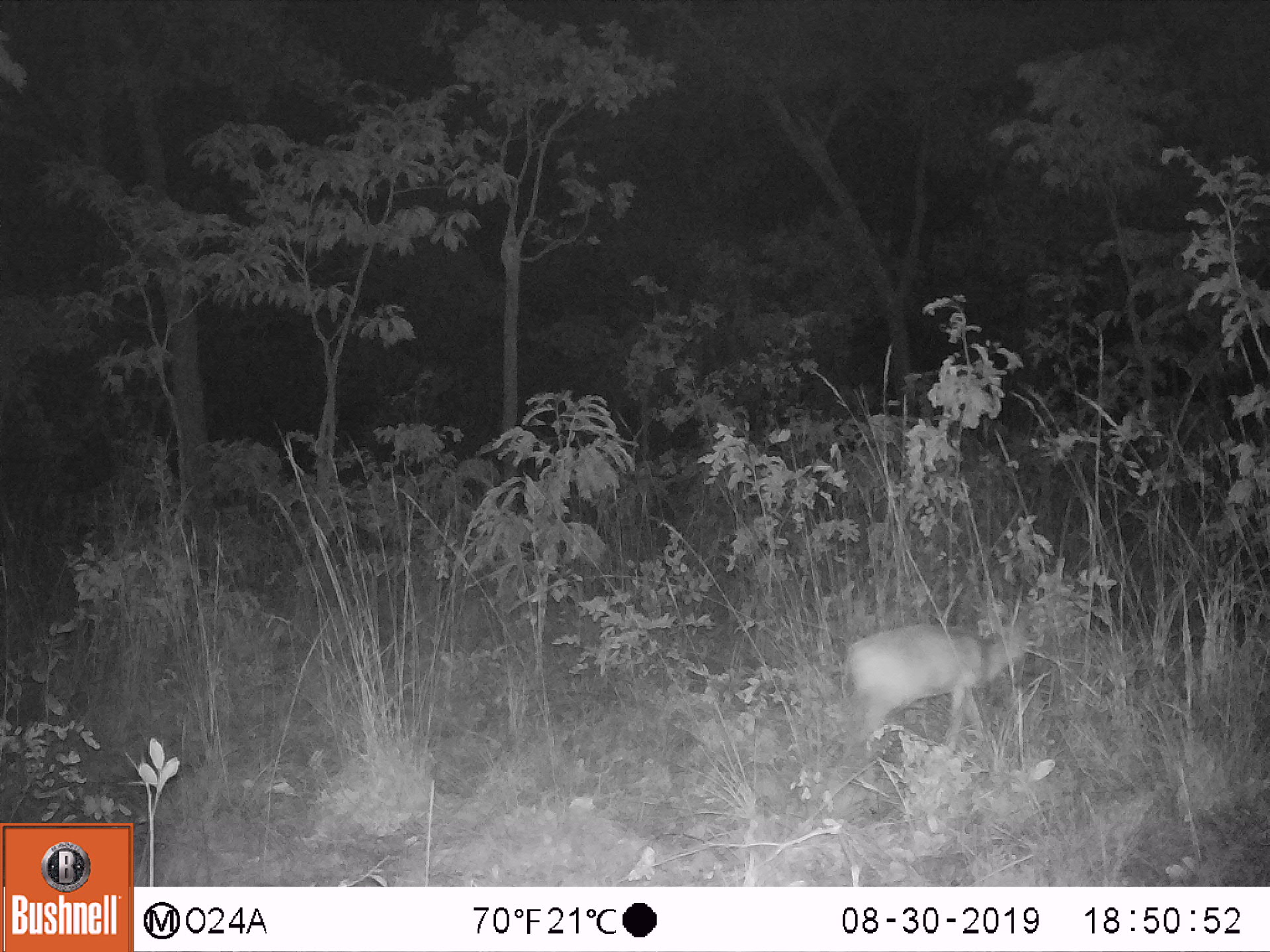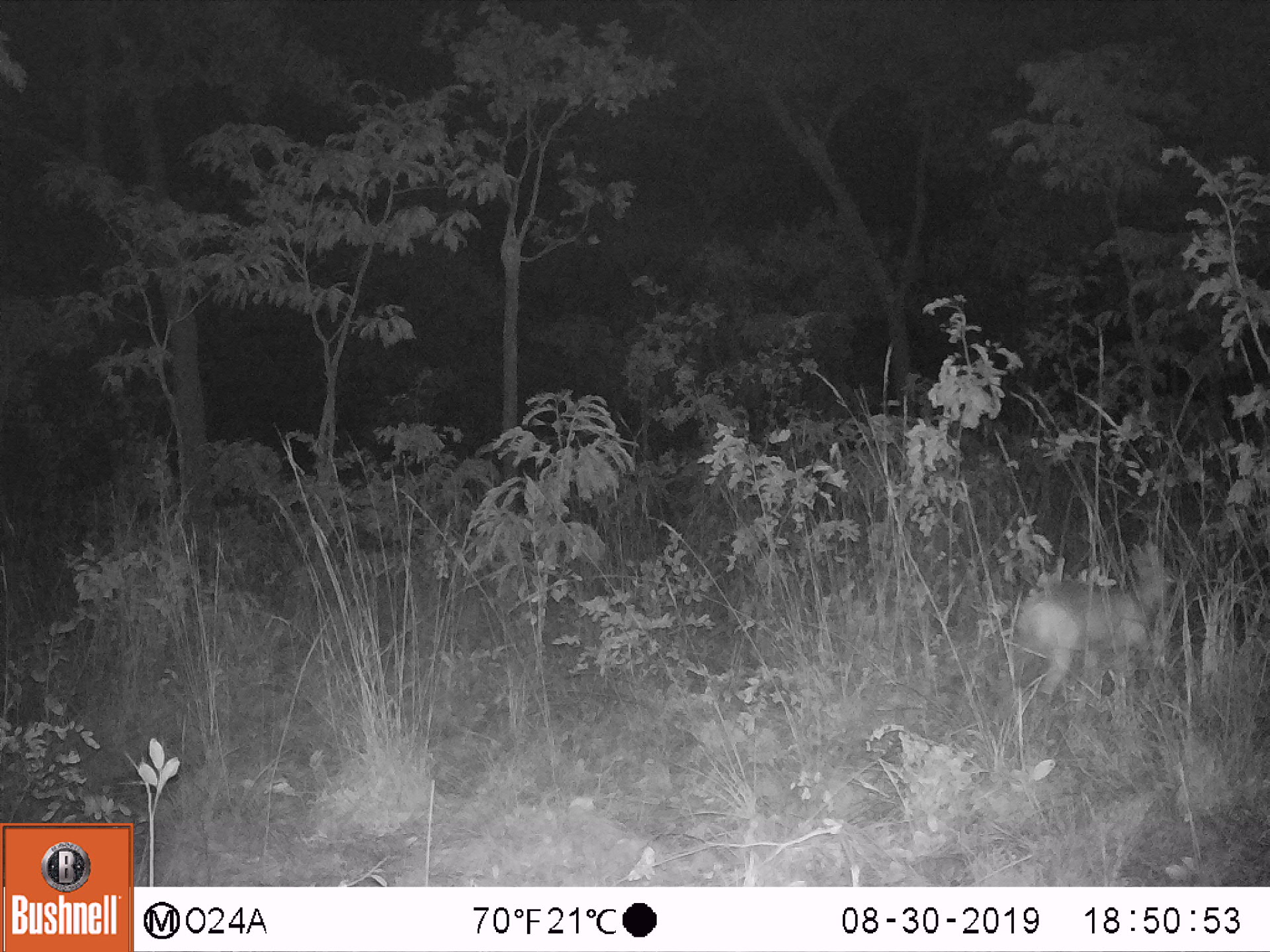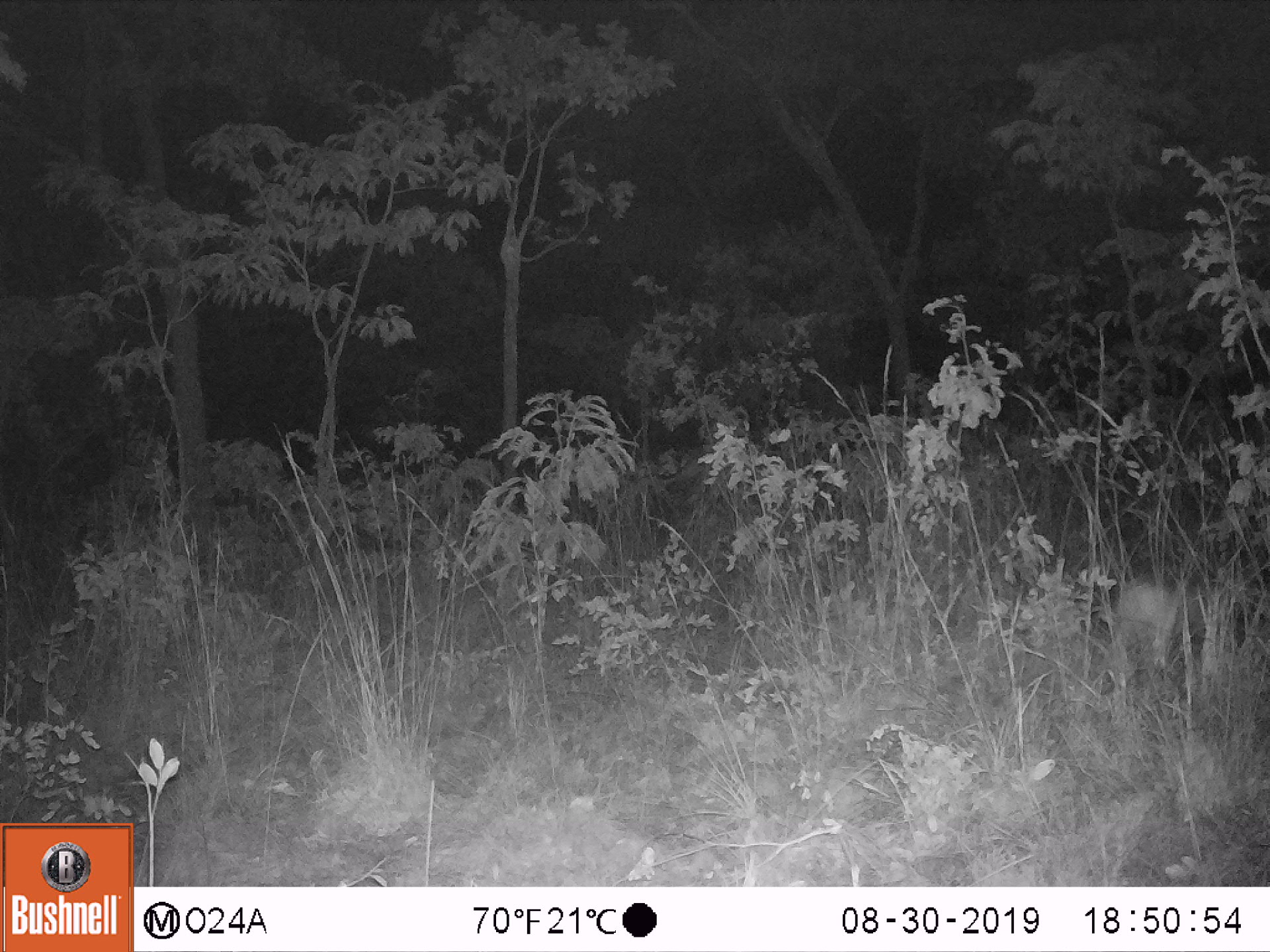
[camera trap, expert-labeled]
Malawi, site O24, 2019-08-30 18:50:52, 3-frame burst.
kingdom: Animalia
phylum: Chordata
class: Mammalia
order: Artiodactyla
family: Bovidae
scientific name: Antilopinae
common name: small antelope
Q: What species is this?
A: Small antelope (Antilopinae).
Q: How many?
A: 1.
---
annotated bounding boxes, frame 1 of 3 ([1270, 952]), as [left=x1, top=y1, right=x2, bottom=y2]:
small antelope: [left=840, top=600, right=1046, bottom=748]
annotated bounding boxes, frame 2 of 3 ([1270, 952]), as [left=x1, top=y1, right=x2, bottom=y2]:
small antelope: [left=1005, top=538, right=1183, bottom=704]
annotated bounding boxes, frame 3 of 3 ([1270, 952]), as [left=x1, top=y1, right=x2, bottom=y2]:
small antelope: [left=1105, top=578, right=1228, bottom=669]